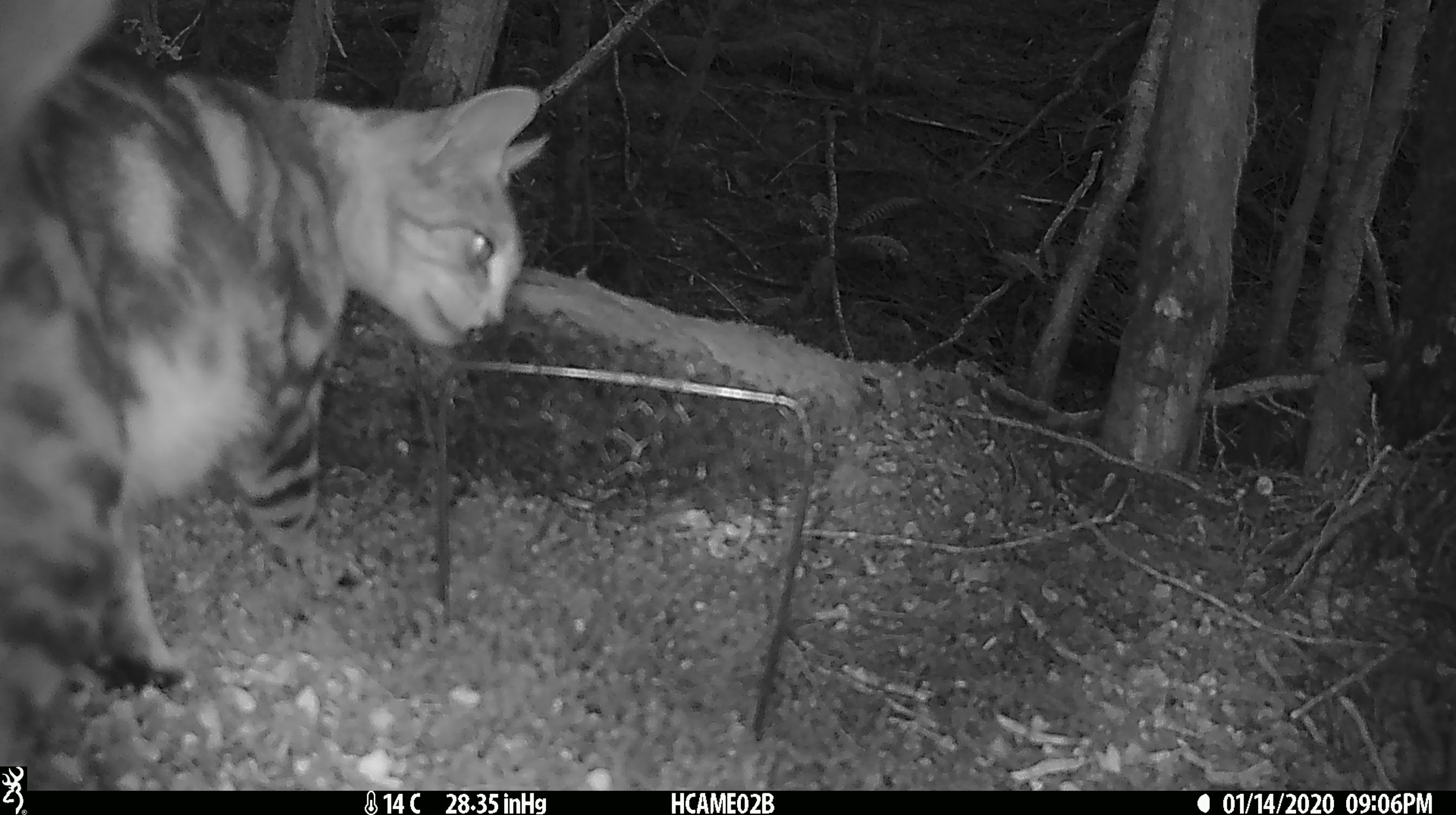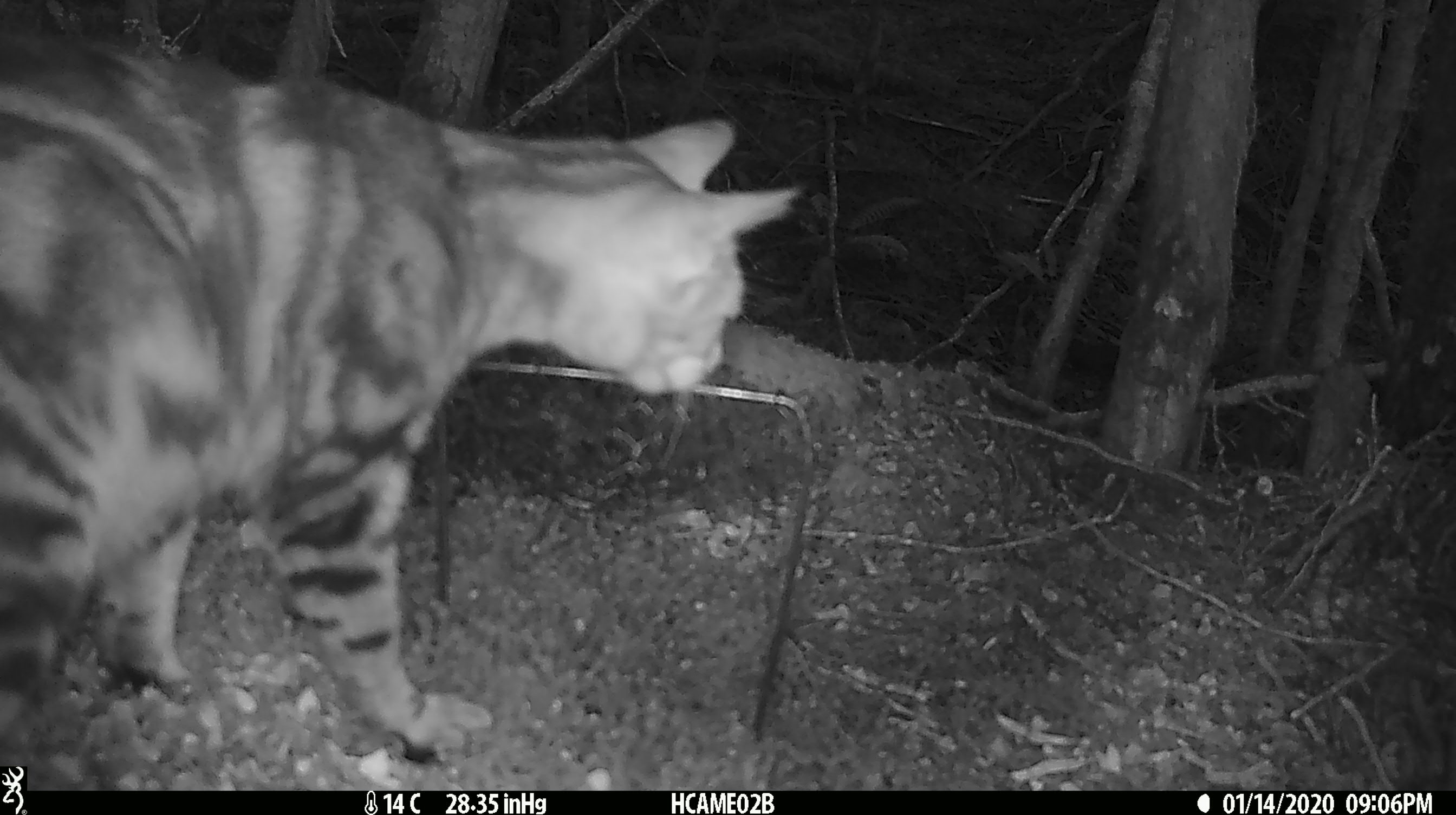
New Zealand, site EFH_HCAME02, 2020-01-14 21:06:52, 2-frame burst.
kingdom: Animalia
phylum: Chordata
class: Mammalia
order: Carnivora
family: Felidae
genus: Felis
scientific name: Felis catus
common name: domestic cat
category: cat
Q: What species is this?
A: Cat (domestic cat) (Felis catus).